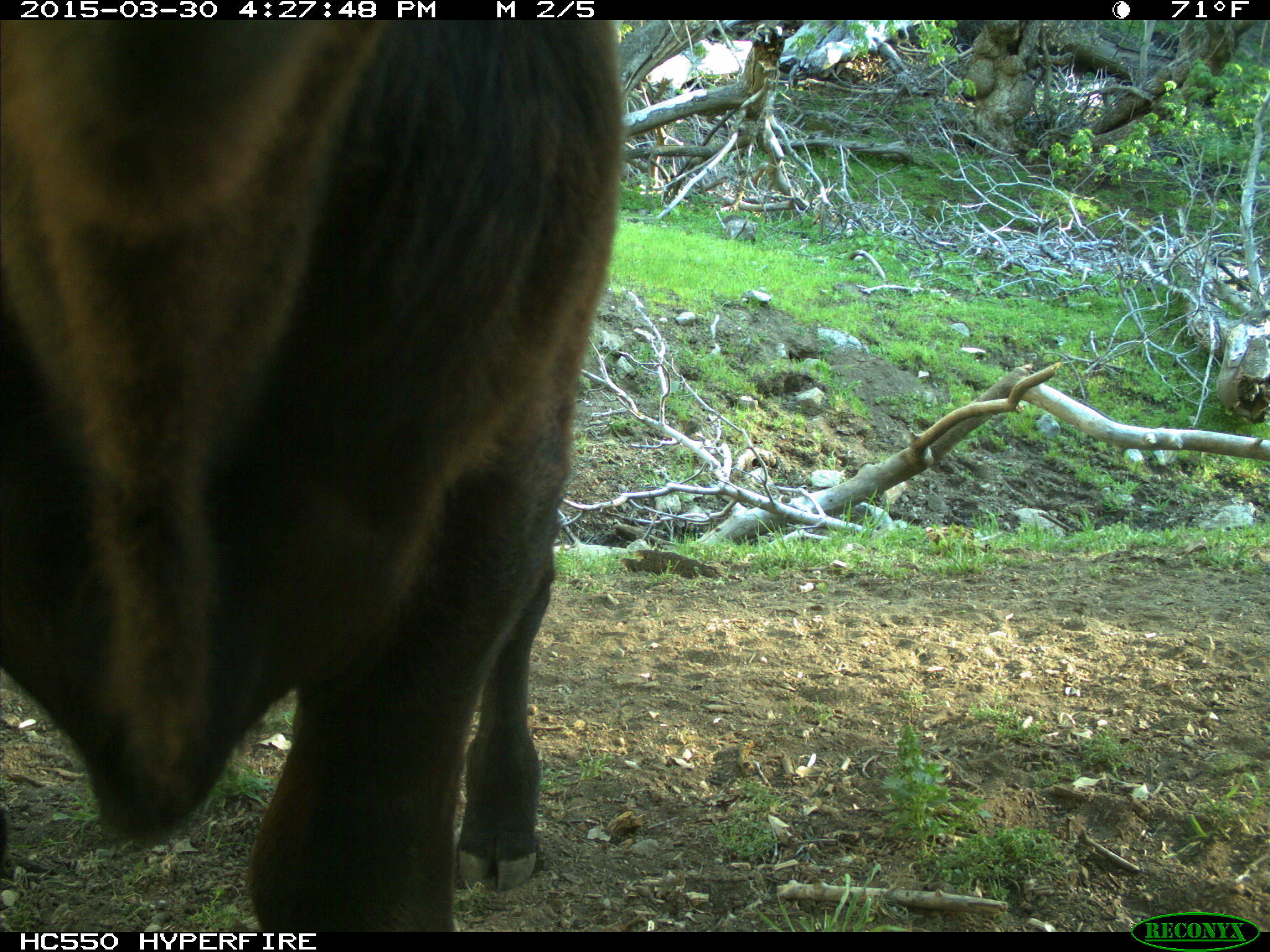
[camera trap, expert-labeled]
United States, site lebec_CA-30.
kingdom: Animalia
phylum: Chordata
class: Mammalia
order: Artiodactyla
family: Bovidae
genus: Bos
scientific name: Bos taurus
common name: domestic cow